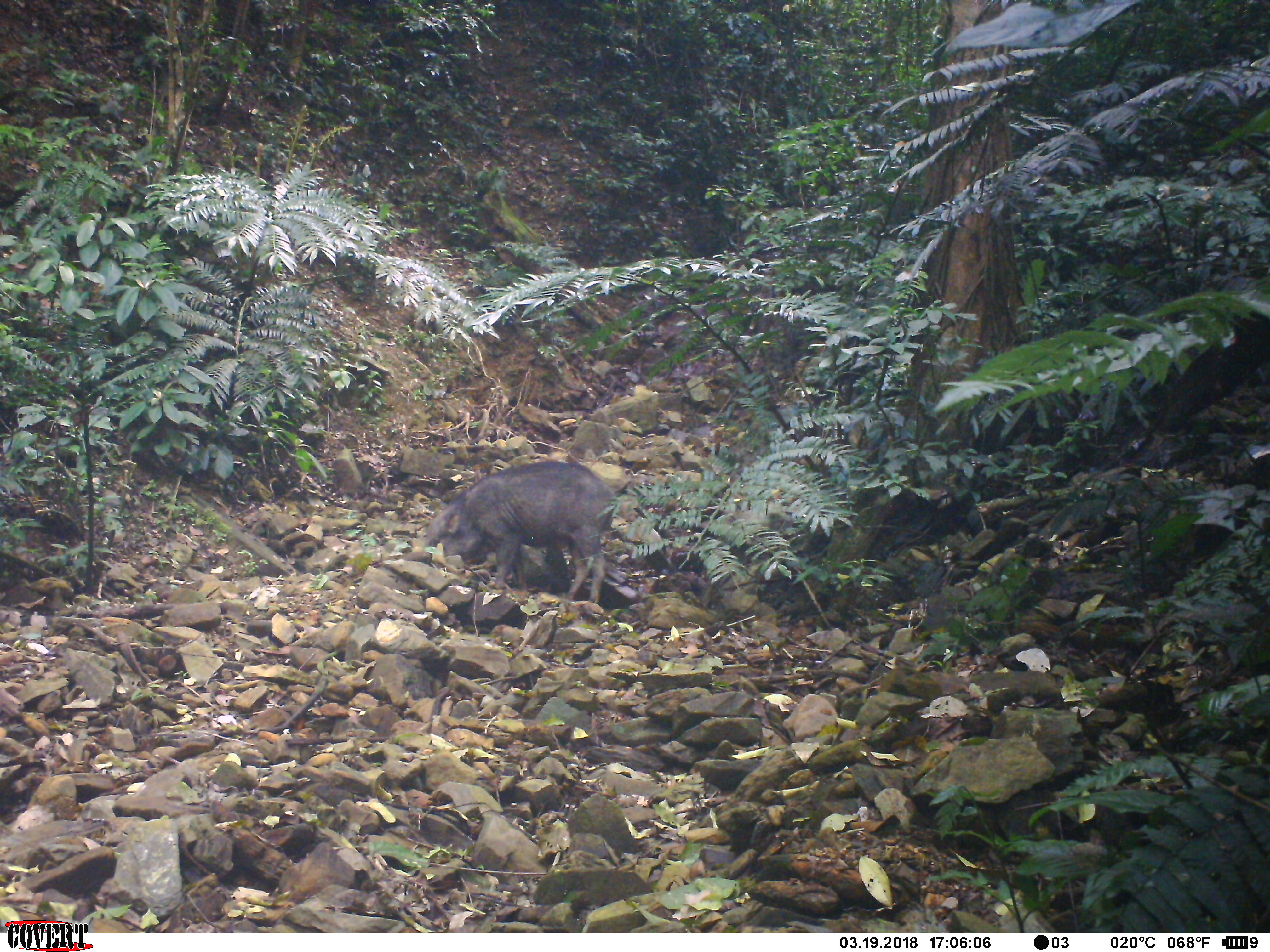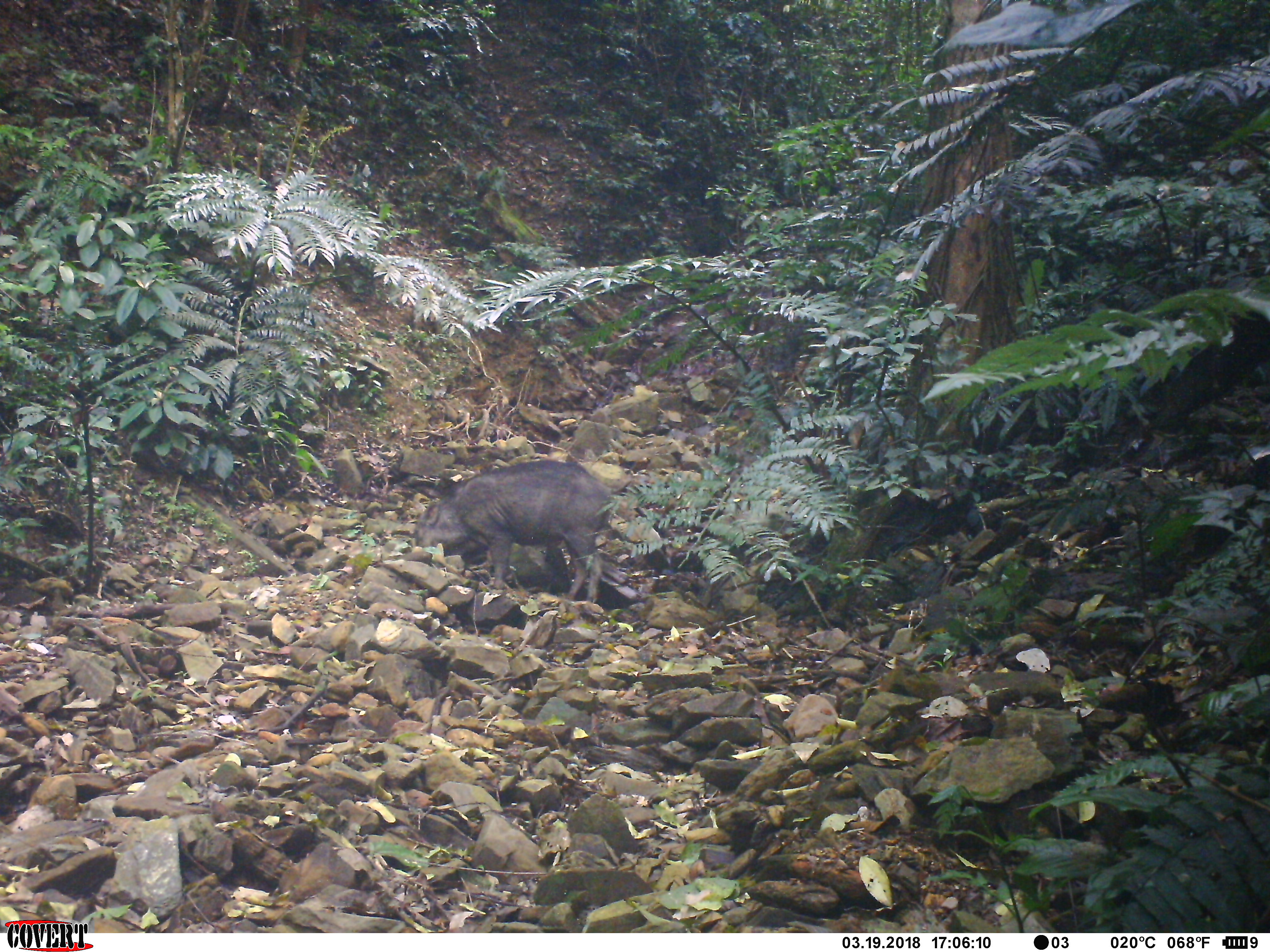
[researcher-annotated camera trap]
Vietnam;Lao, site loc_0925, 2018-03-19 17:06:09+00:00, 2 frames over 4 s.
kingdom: Animalia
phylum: Chordata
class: Mammalia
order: Artiodactyla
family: Suidae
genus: Sus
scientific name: Sus scrofa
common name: eurasian wild pig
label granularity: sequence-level